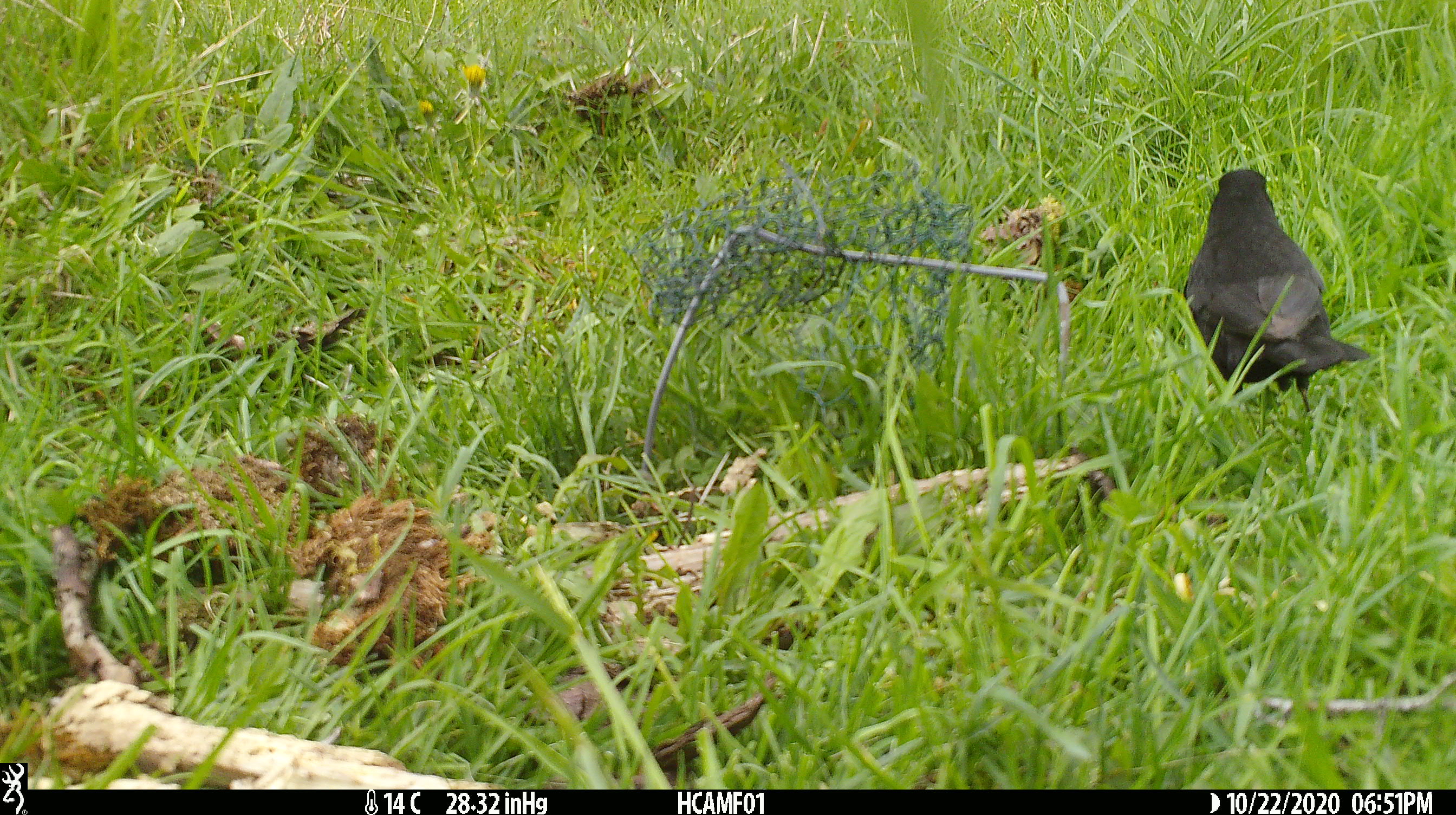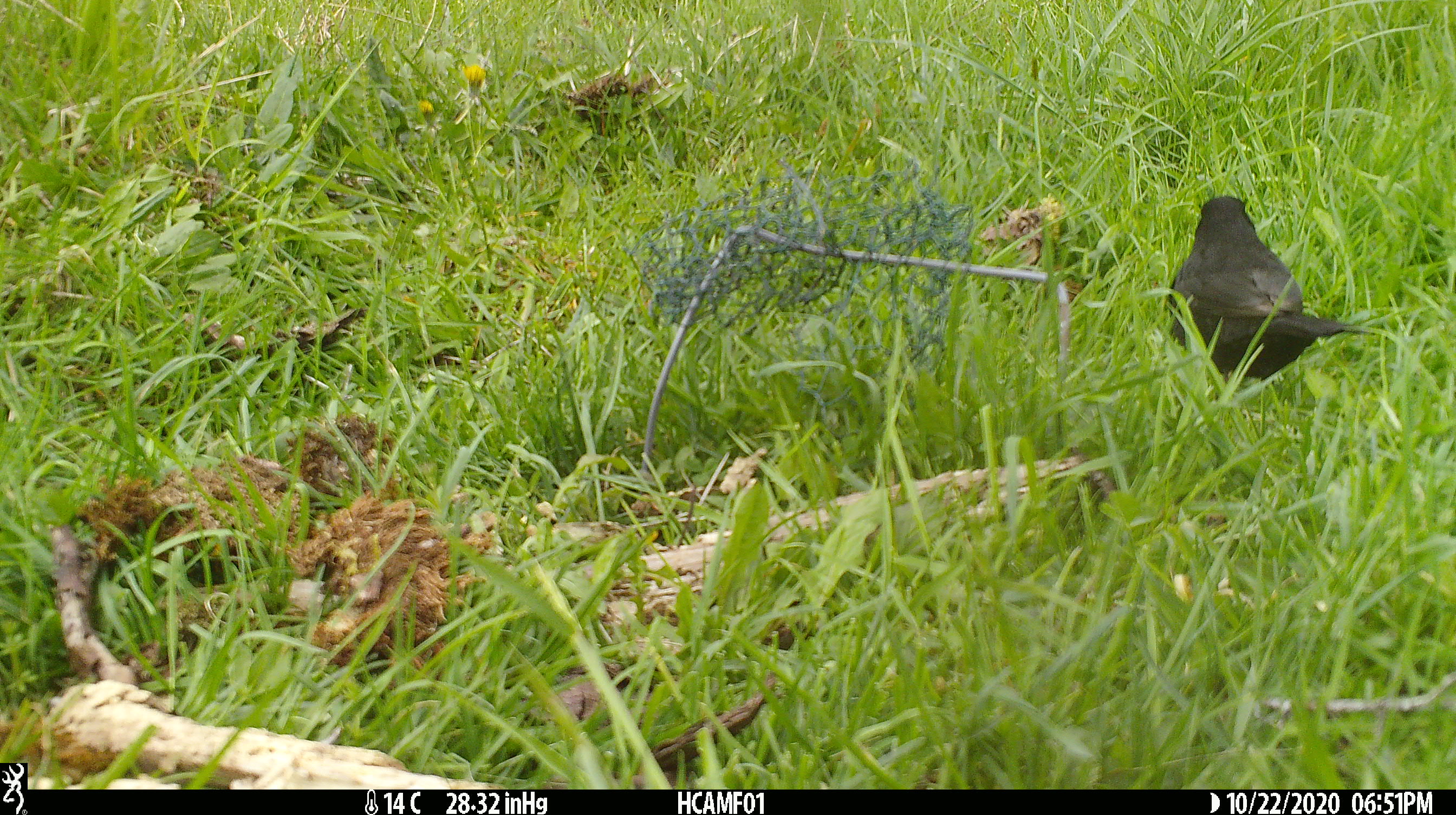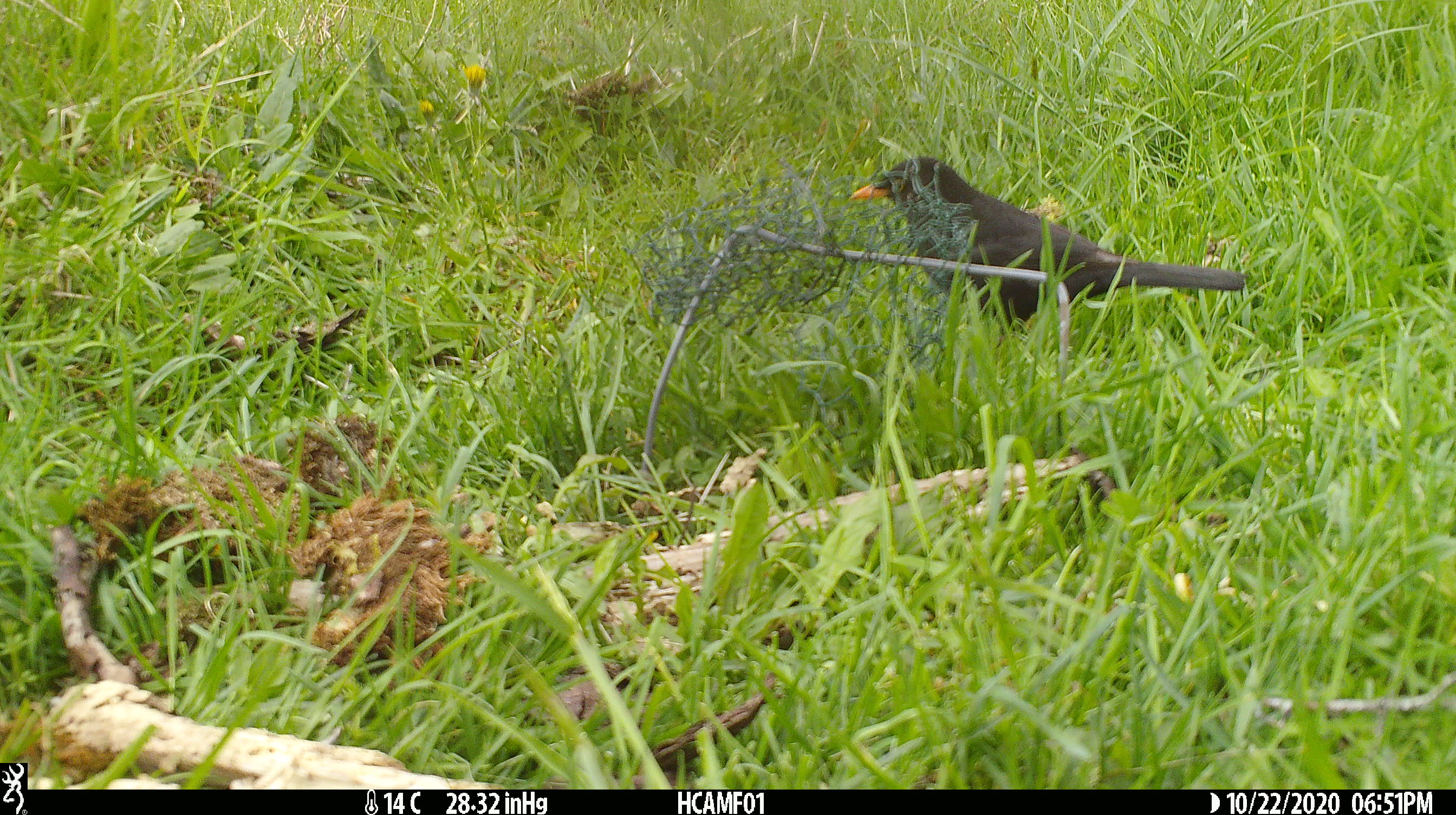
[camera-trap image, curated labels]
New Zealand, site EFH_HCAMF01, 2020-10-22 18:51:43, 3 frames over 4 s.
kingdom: Animalia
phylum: Chordata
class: Aves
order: Passeriformes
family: Turdidae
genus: Turdus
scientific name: Turdus merula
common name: eurasian blackbird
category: blackbird